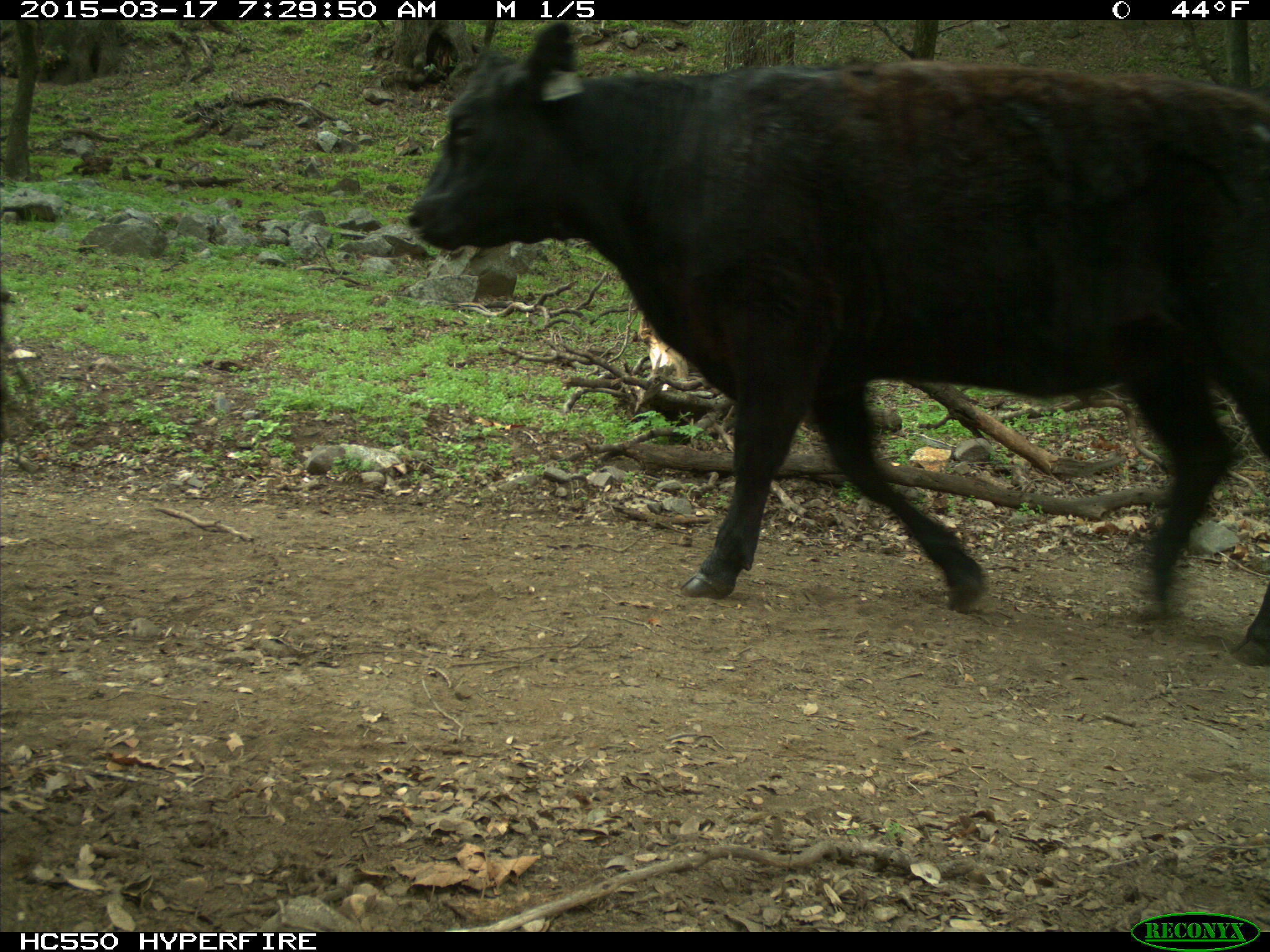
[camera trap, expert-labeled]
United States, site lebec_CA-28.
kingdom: Animalia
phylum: Chordata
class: Mammalia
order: Artiodactyla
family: Bovidae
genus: Bos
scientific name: Bos taurus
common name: domestic cow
Bos taurus (domestic cow).